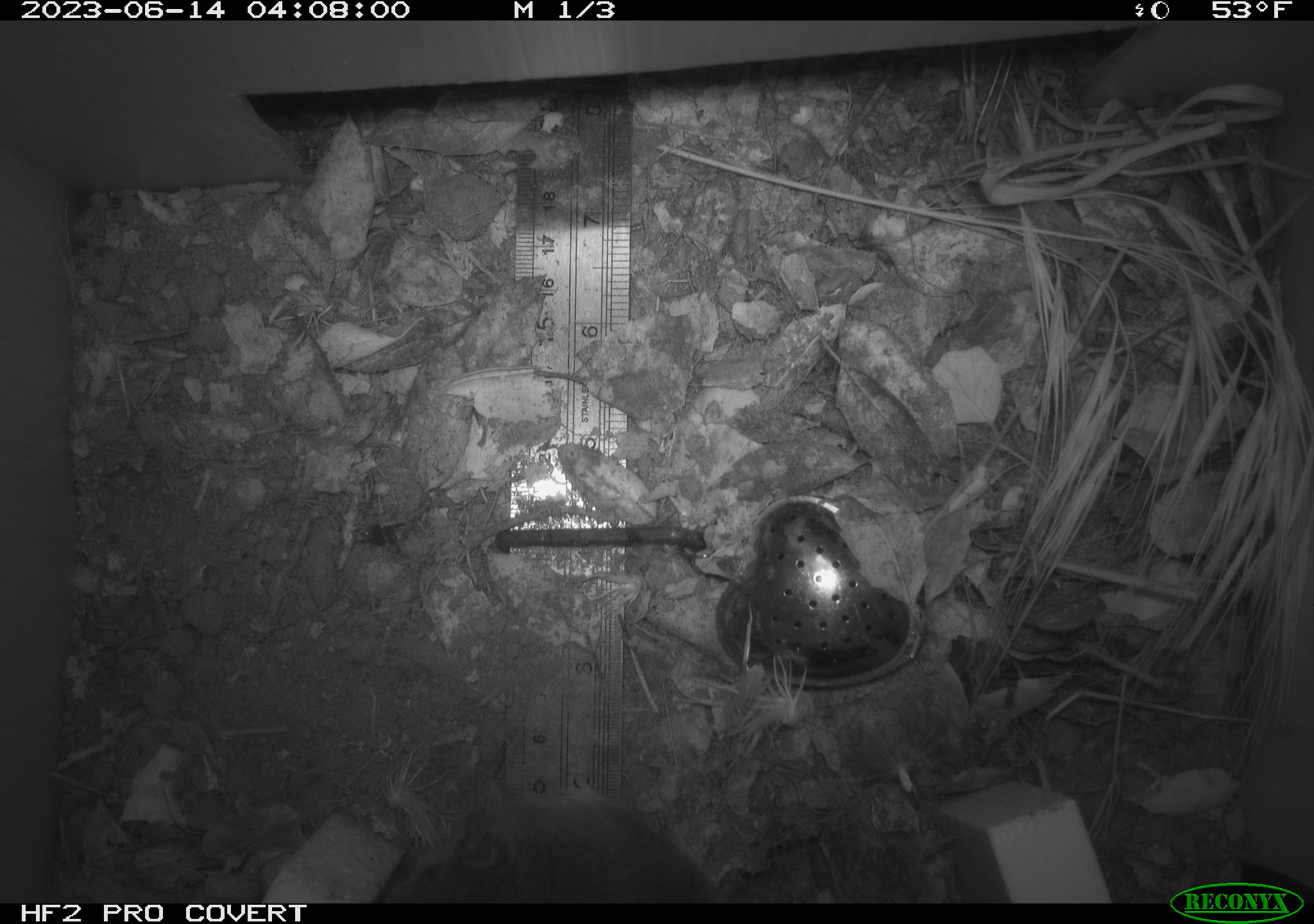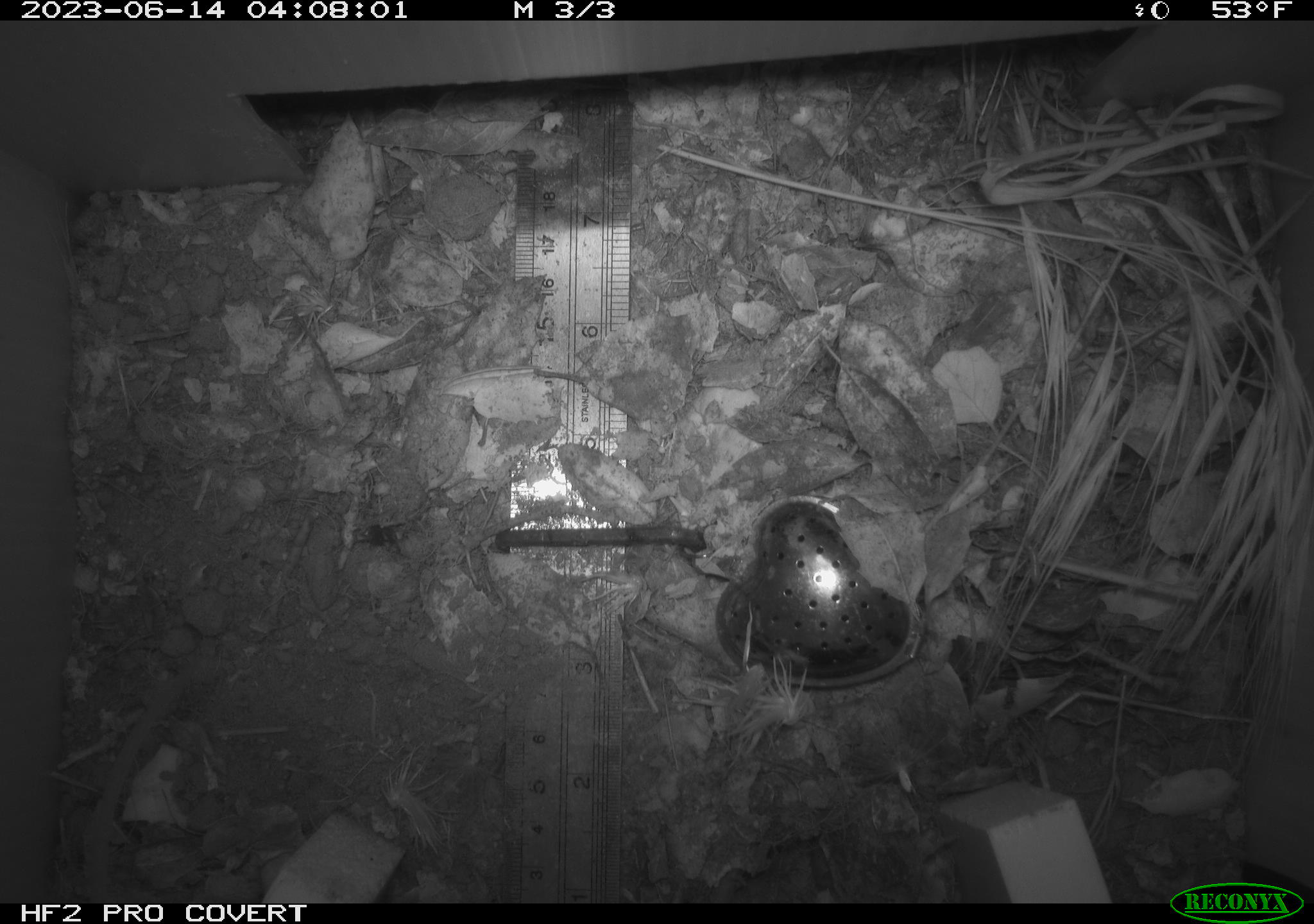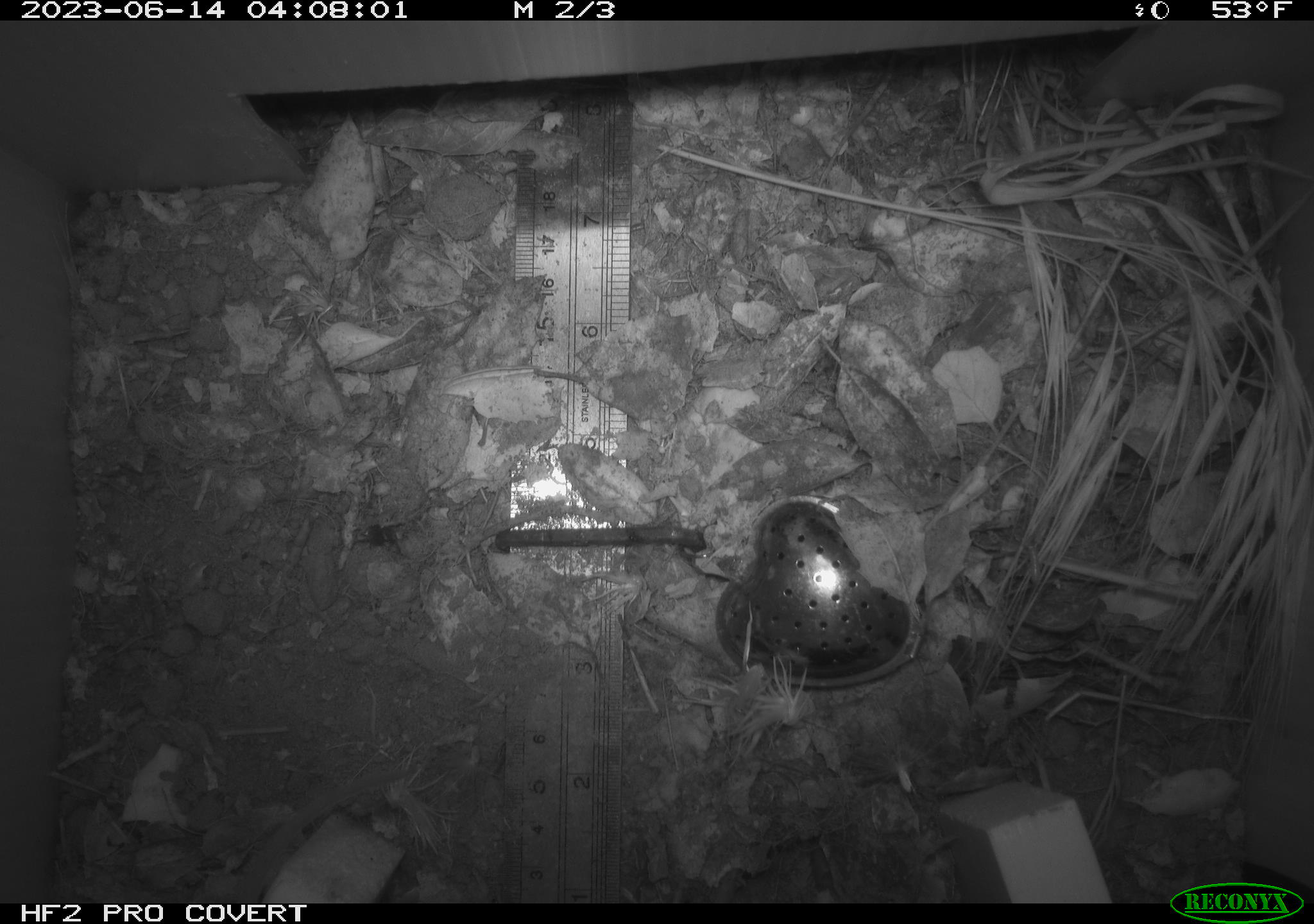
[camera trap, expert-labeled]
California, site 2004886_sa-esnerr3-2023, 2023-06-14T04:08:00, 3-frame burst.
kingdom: Animalia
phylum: Chordata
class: Mammalia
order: Rodentia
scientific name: Rodentia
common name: mouse species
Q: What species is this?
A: Mouse species (Rodentia).